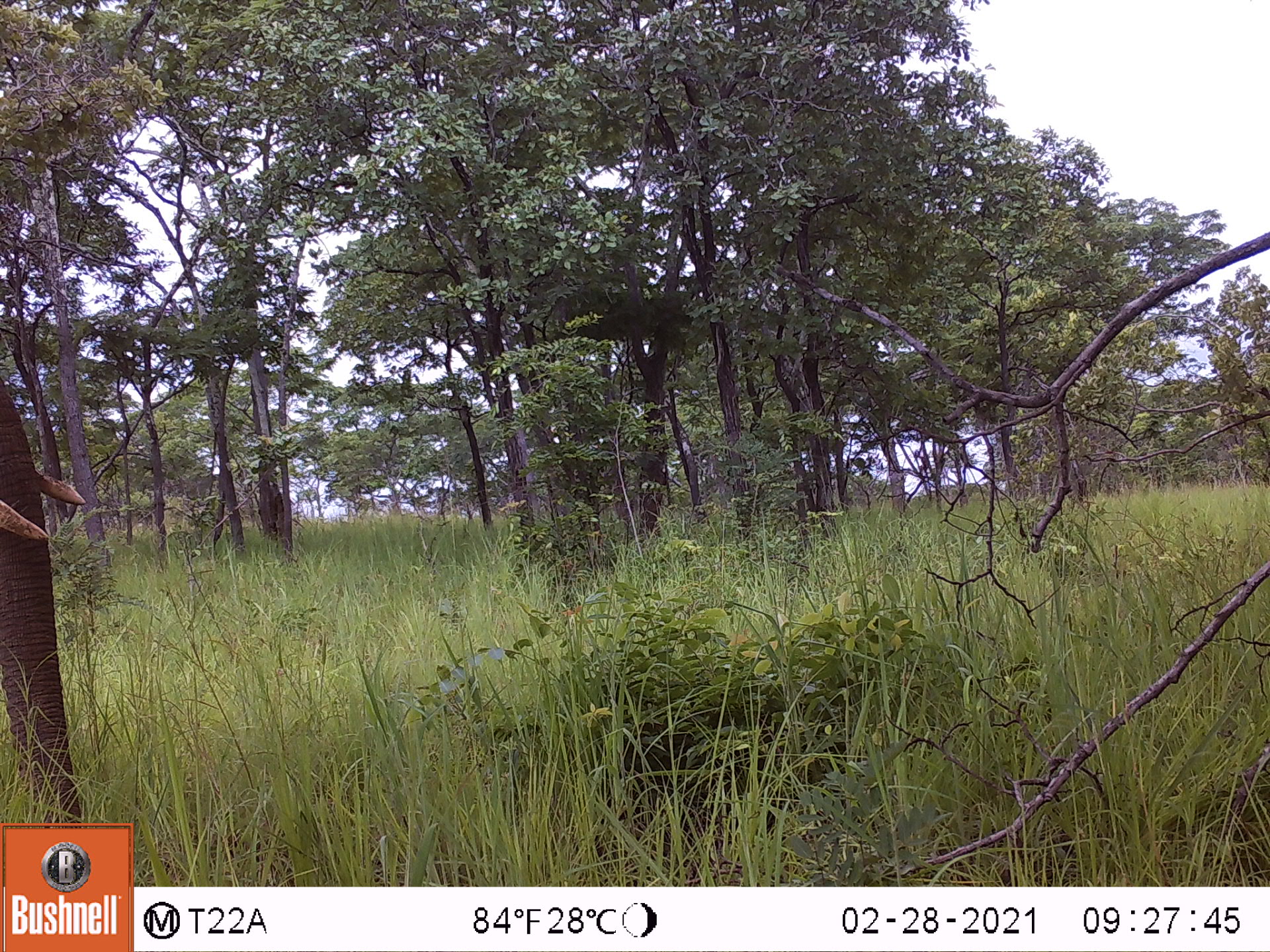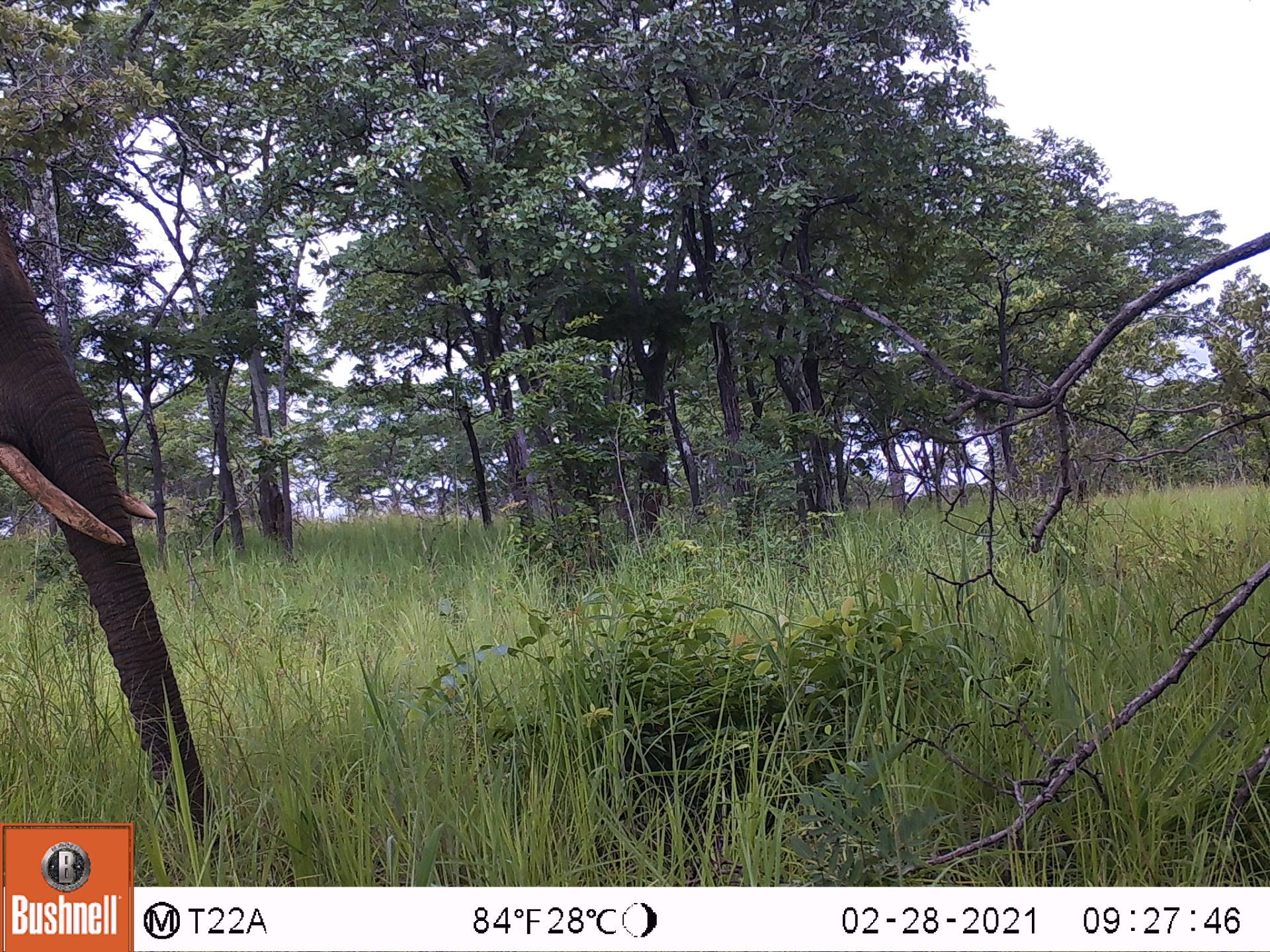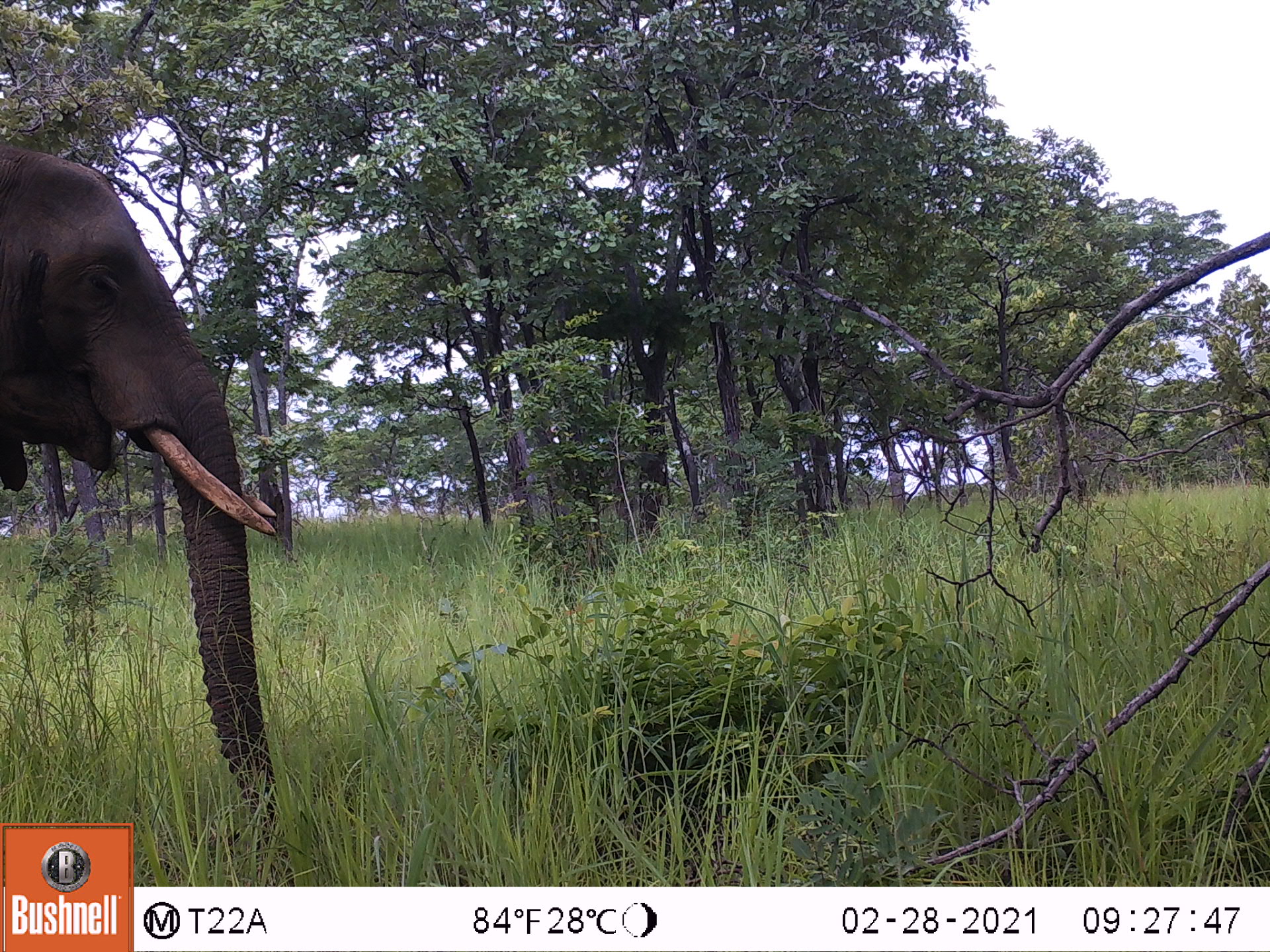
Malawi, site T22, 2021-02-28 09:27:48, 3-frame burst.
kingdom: Animalia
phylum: Chordata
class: Mammalia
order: Proboscidea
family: Elephantidae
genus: Loxodonta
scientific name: Loxodonta africana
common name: african savanna elephant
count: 1